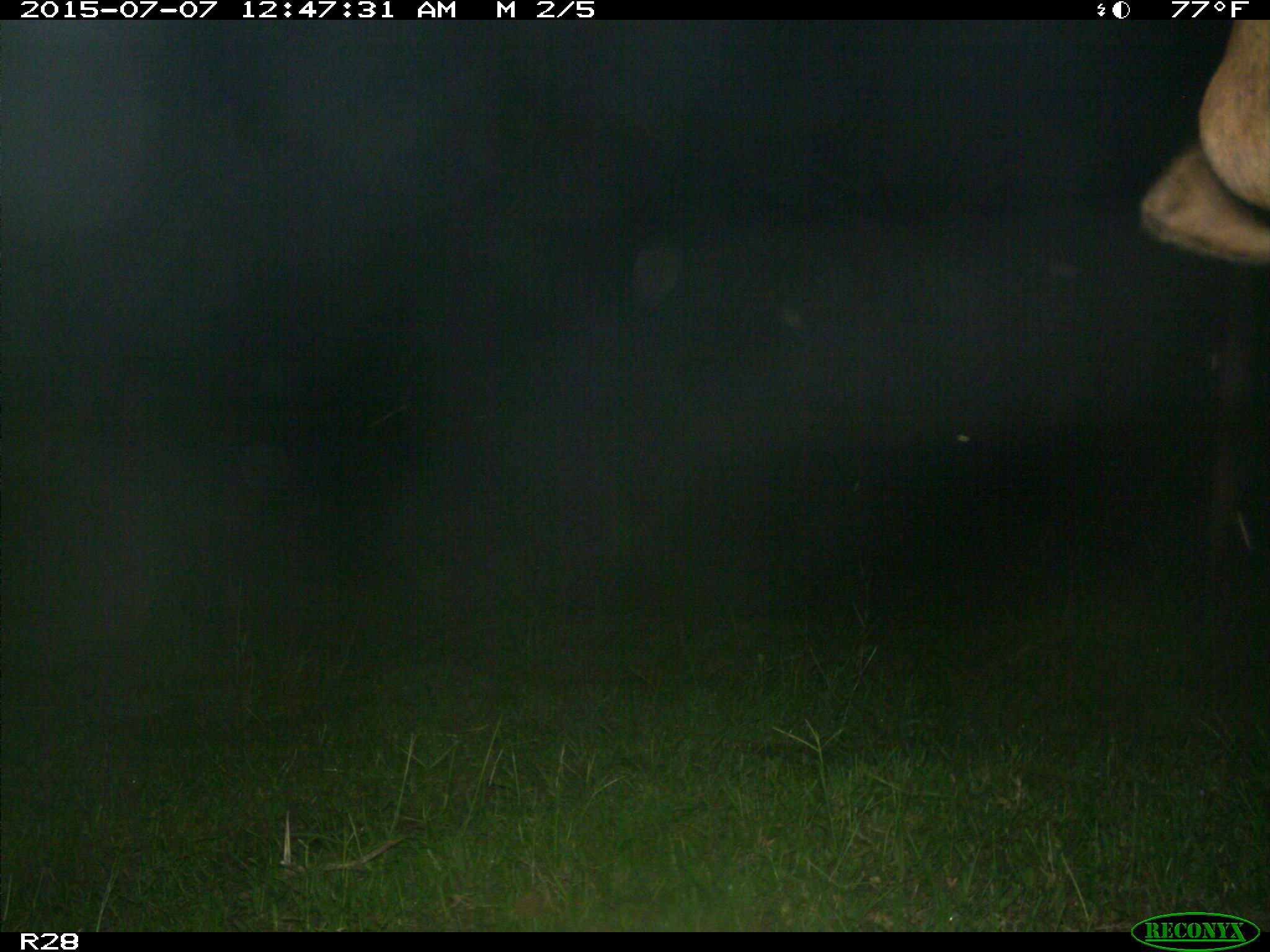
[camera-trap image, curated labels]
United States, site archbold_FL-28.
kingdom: Animalia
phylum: Chordata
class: Mammalia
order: Artiodactyla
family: Bovidae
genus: Bos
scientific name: Bos taurus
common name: domestic cow